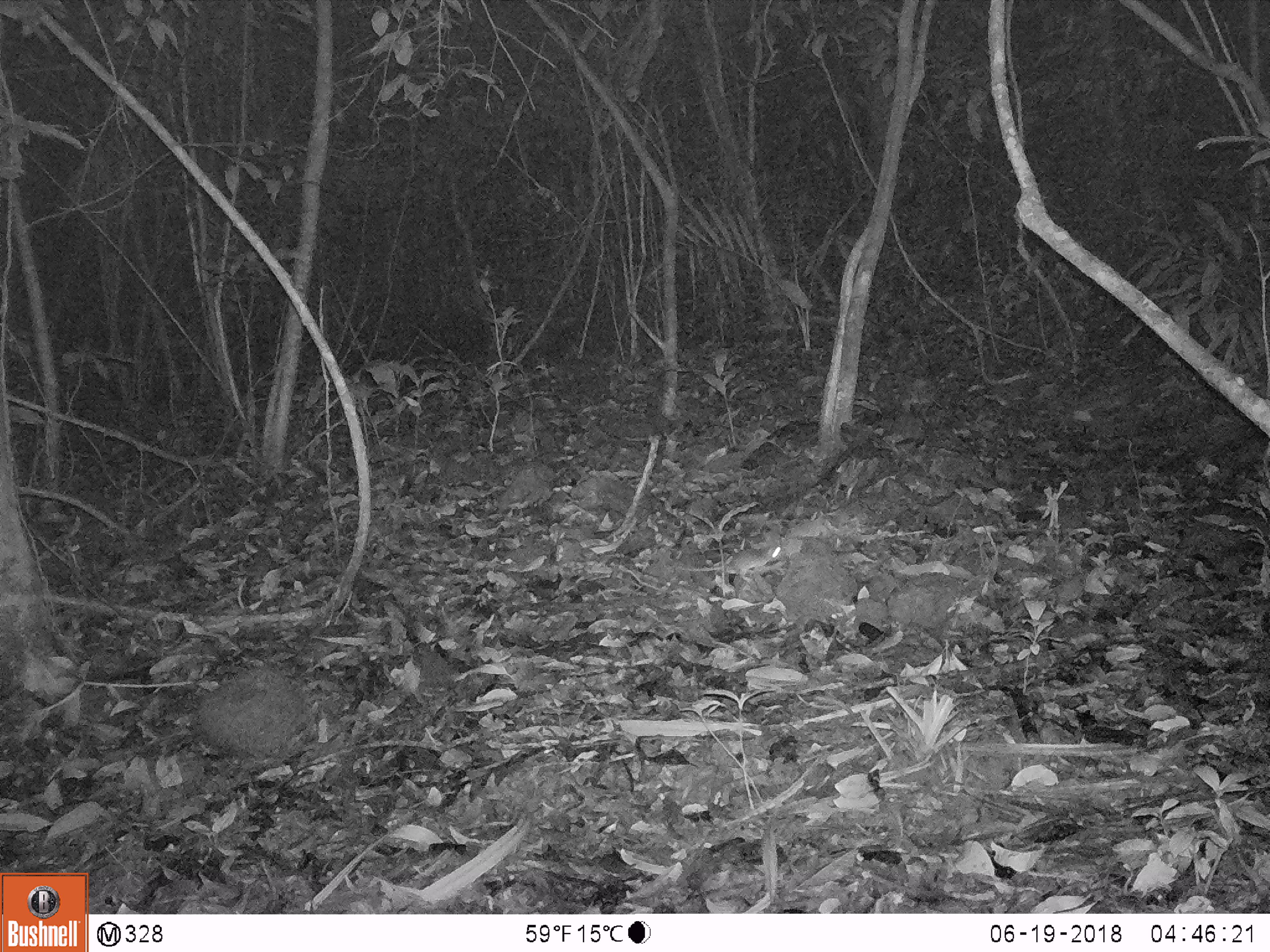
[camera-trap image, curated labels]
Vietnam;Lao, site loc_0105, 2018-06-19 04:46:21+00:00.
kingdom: Animalia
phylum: Chordata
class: Mammalia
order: Rodentia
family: Muridae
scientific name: Muridae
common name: old-world mice and rats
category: unidentified murid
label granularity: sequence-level